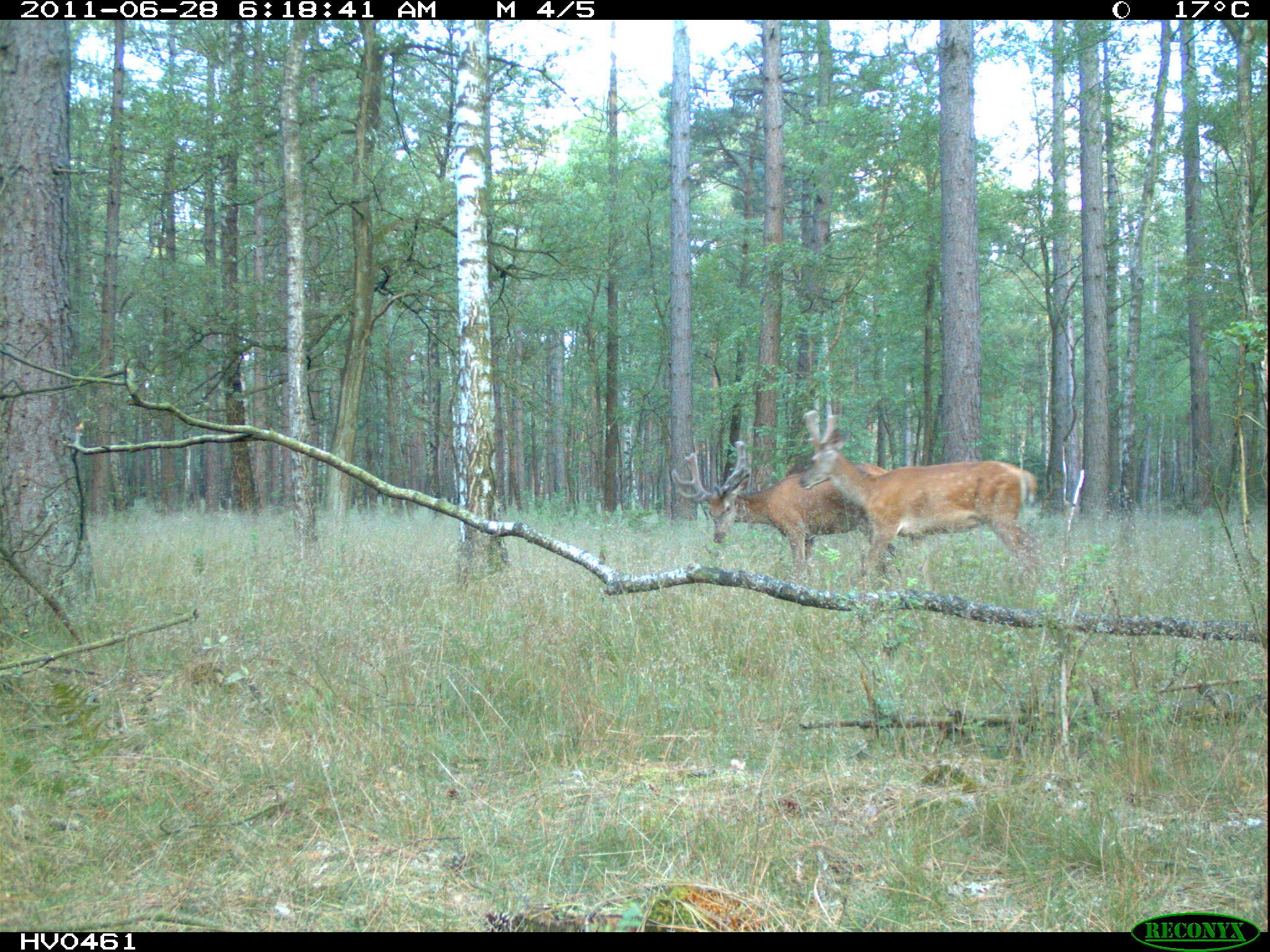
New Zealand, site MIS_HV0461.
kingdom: Animalia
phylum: Chordata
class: Mammalia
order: Artiodactyla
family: Cervidae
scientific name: Cervidae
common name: deer